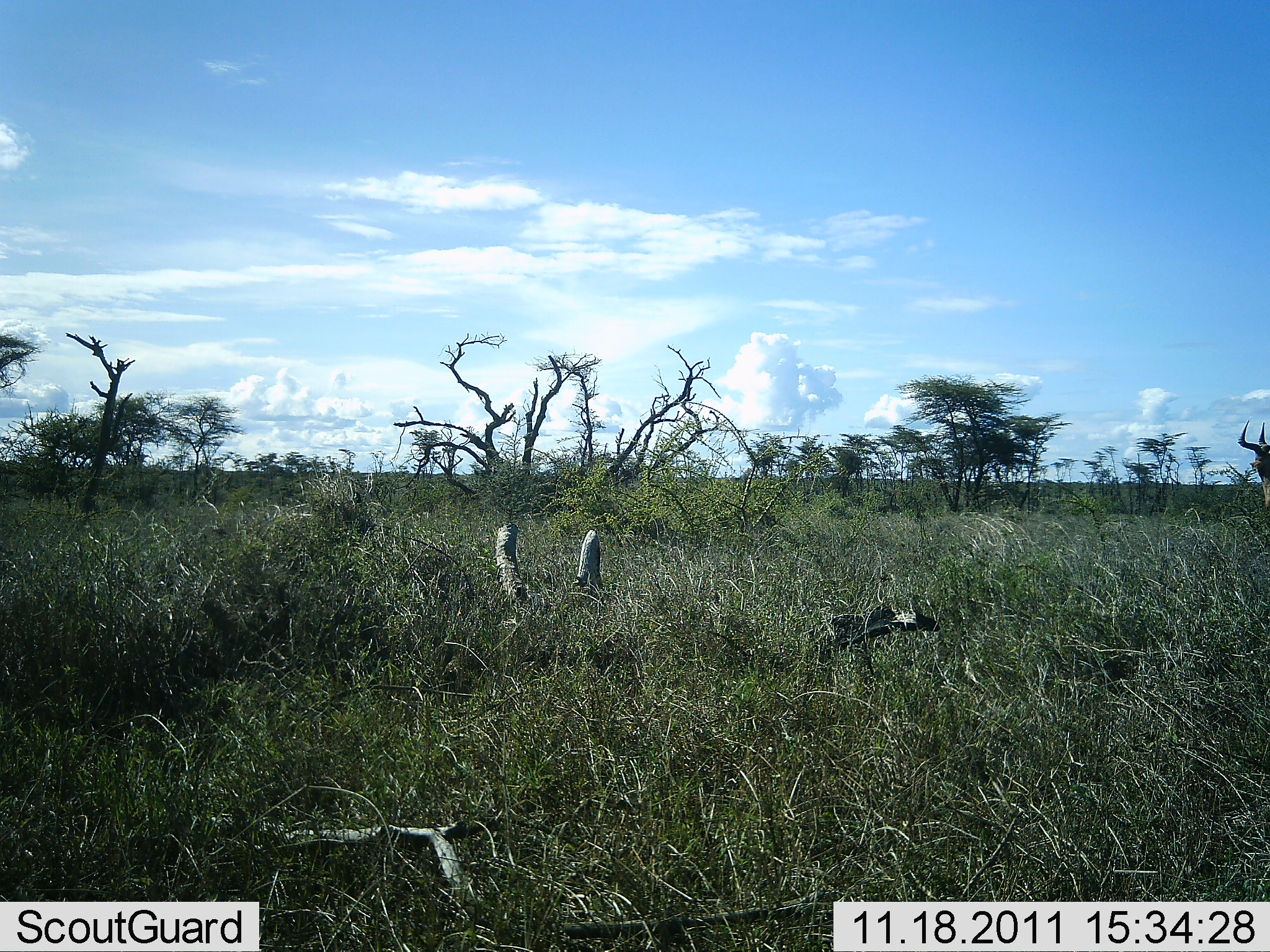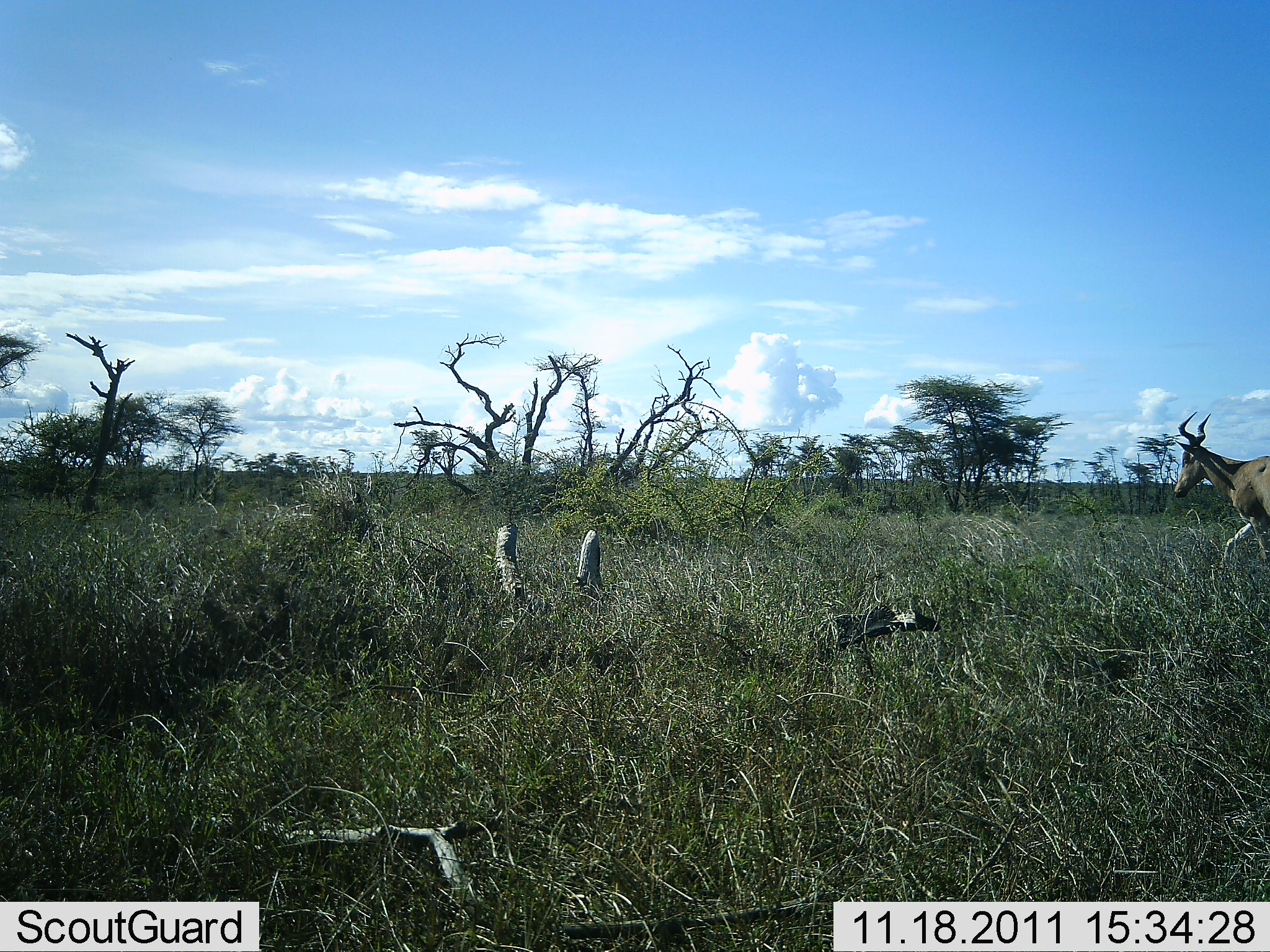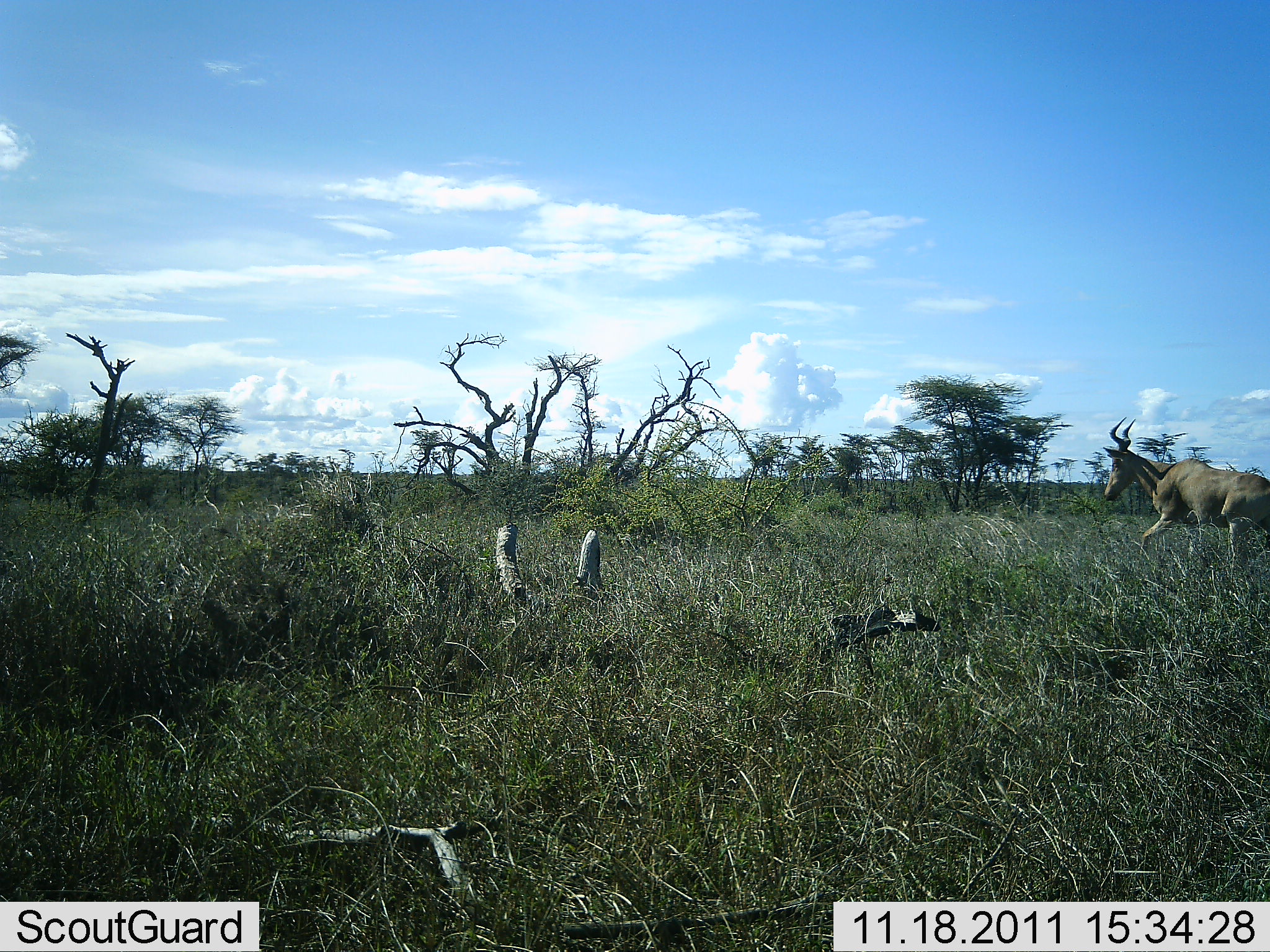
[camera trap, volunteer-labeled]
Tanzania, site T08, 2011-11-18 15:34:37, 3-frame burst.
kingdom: Animalia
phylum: Chordata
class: Mammalia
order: Artiodactyla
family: Bovidae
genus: Alcelaphus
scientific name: Alcelaphus buselaphus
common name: hartebeest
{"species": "hartebeest (Alcelaphus buselaphus)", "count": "1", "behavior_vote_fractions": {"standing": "0%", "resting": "0%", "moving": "100%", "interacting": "0%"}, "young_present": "0%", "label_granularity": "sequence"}